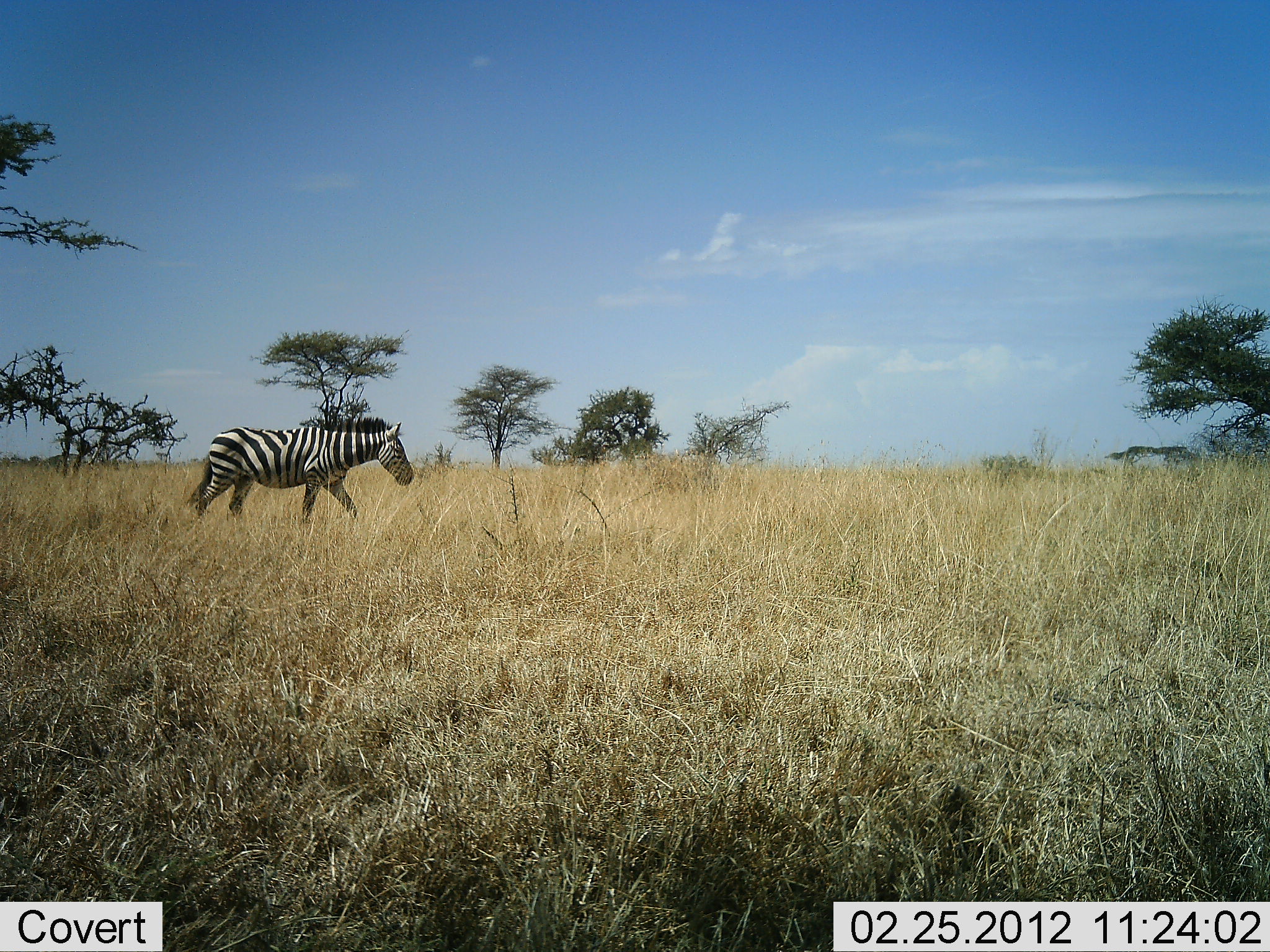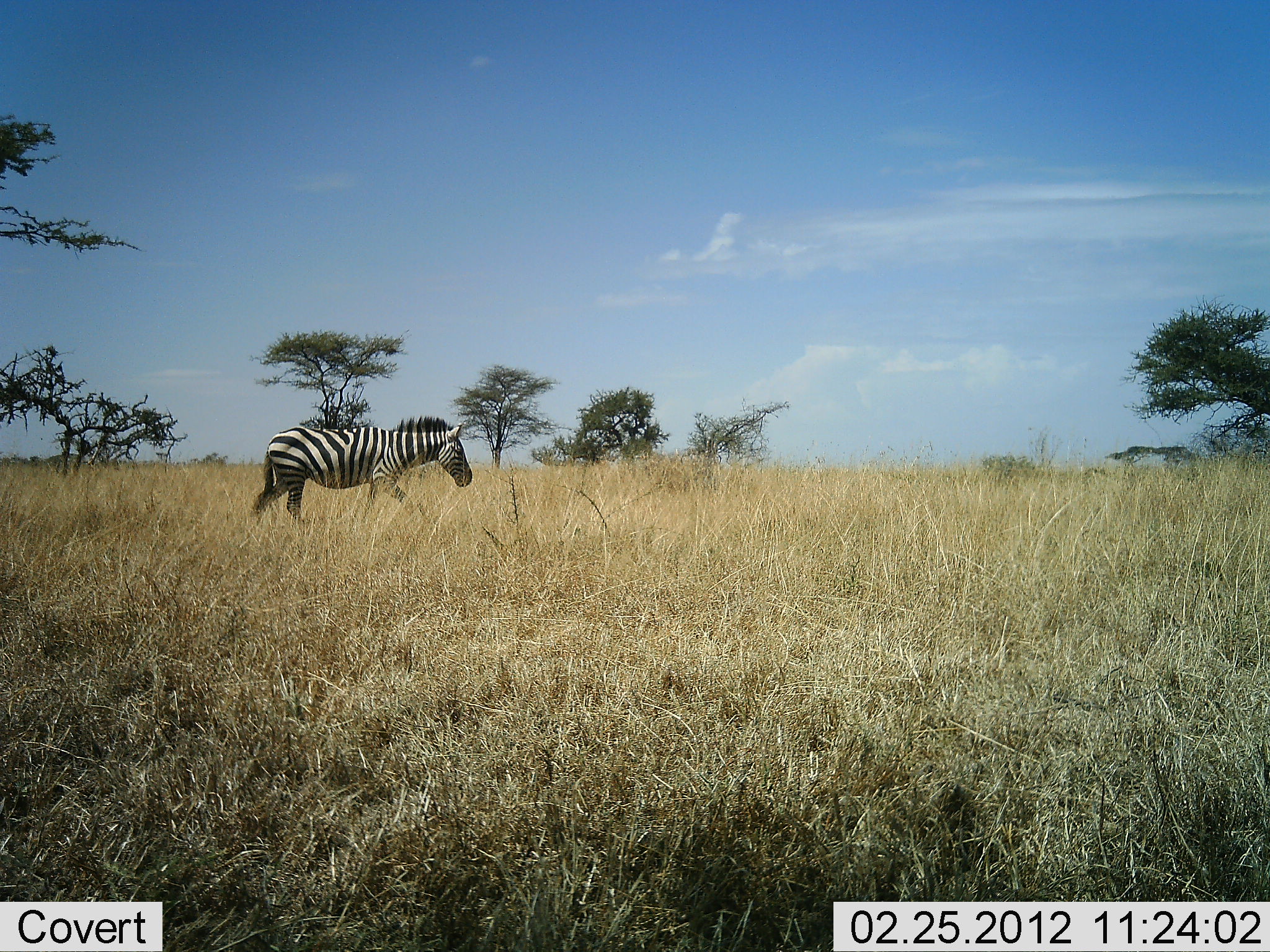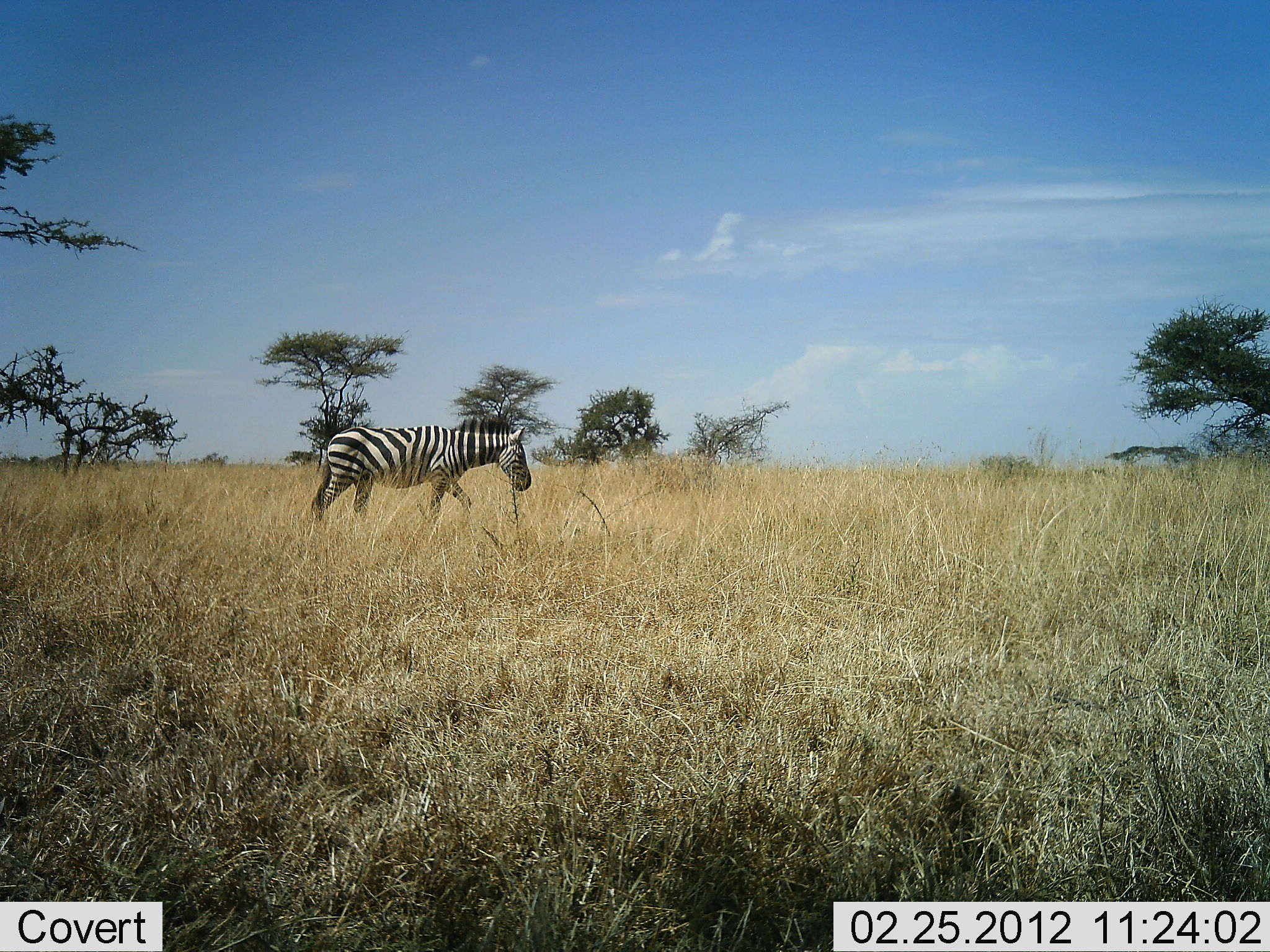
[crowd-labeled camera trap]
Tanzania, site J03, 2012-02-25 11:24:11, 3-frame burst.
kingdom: Animalia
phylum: Chordata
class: Mammalia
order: Perissodactyla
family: Equidae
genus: Equus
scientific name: Equus quagga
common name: plains zebra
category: zebra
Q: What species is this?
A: Zebra (plains zebra) (Equus quagga).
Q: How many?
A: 1.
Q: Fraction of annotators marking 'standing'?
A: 0%.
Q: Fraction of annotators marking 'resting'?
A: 0%.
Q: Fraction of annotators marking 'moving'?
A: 100%.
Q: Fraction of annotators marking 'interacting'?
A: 0%.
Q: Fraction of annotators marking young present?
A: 0%.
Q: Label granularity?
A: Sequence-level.